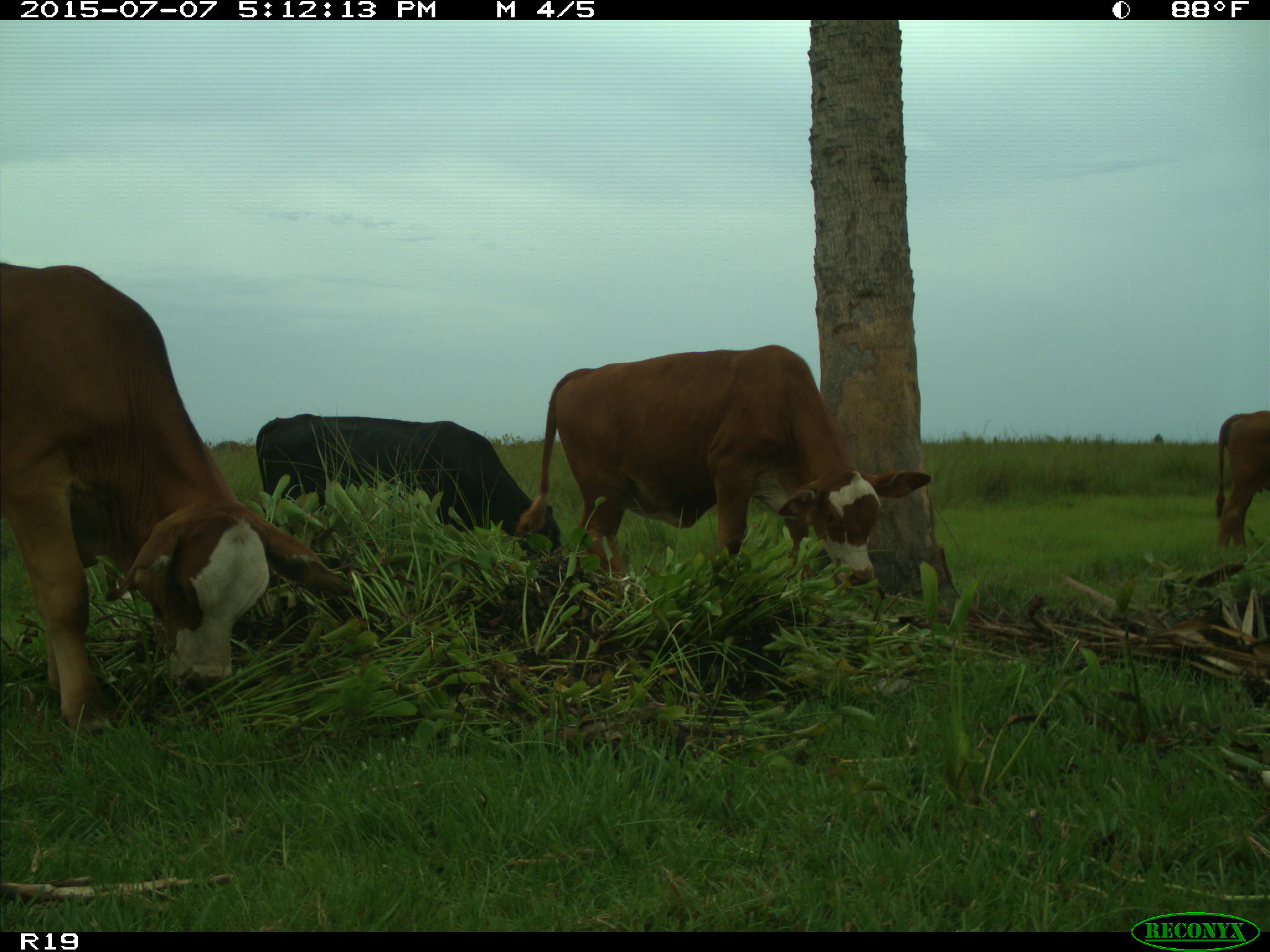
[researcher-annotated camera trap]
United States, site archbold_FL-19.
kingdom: Animalia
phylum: Chordata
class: Mammalia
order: Artiodactyla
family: Bovidae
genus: Bos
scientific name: Bos taurus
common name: domestic cow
Bos taurus (domestic cow).